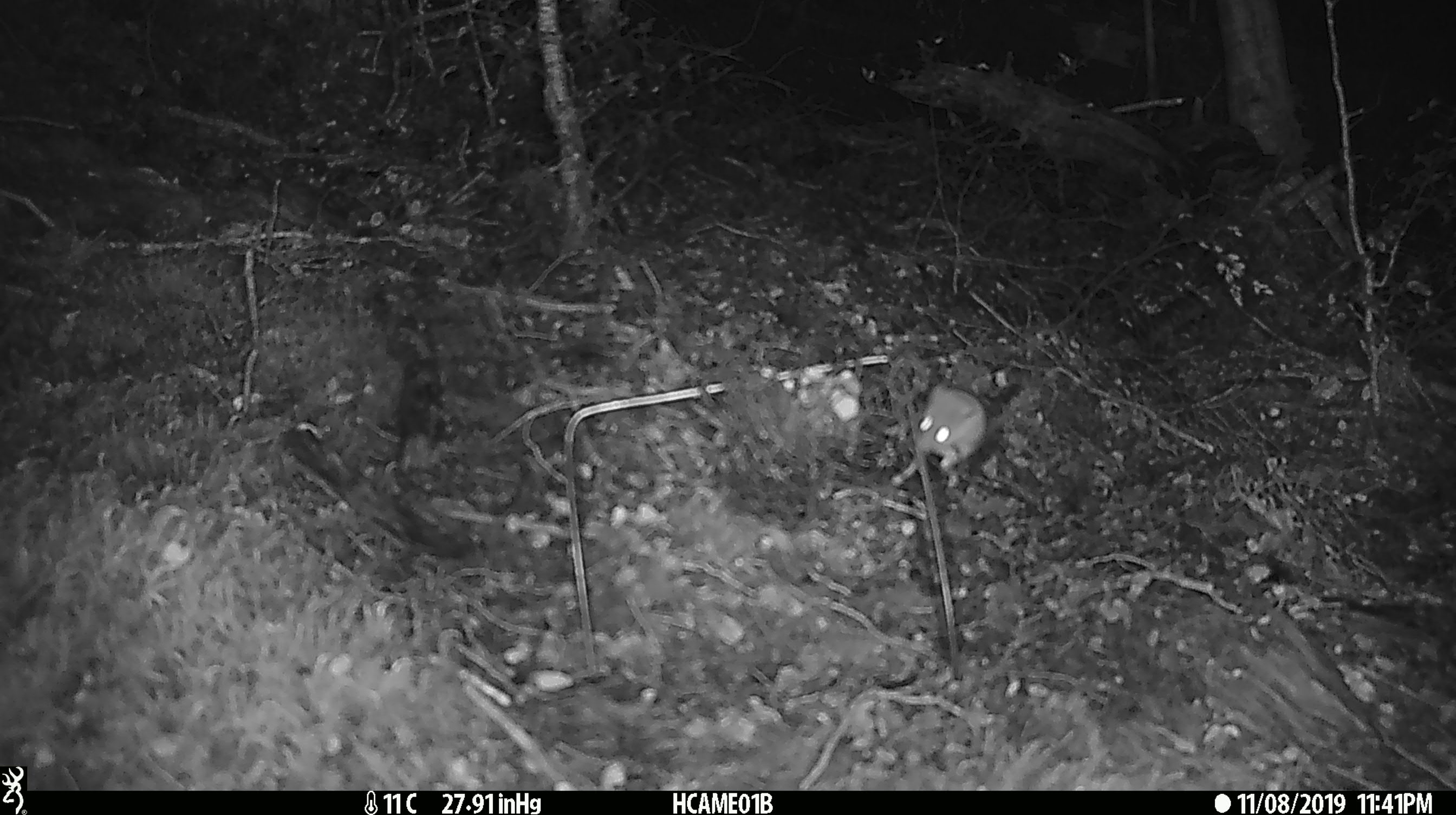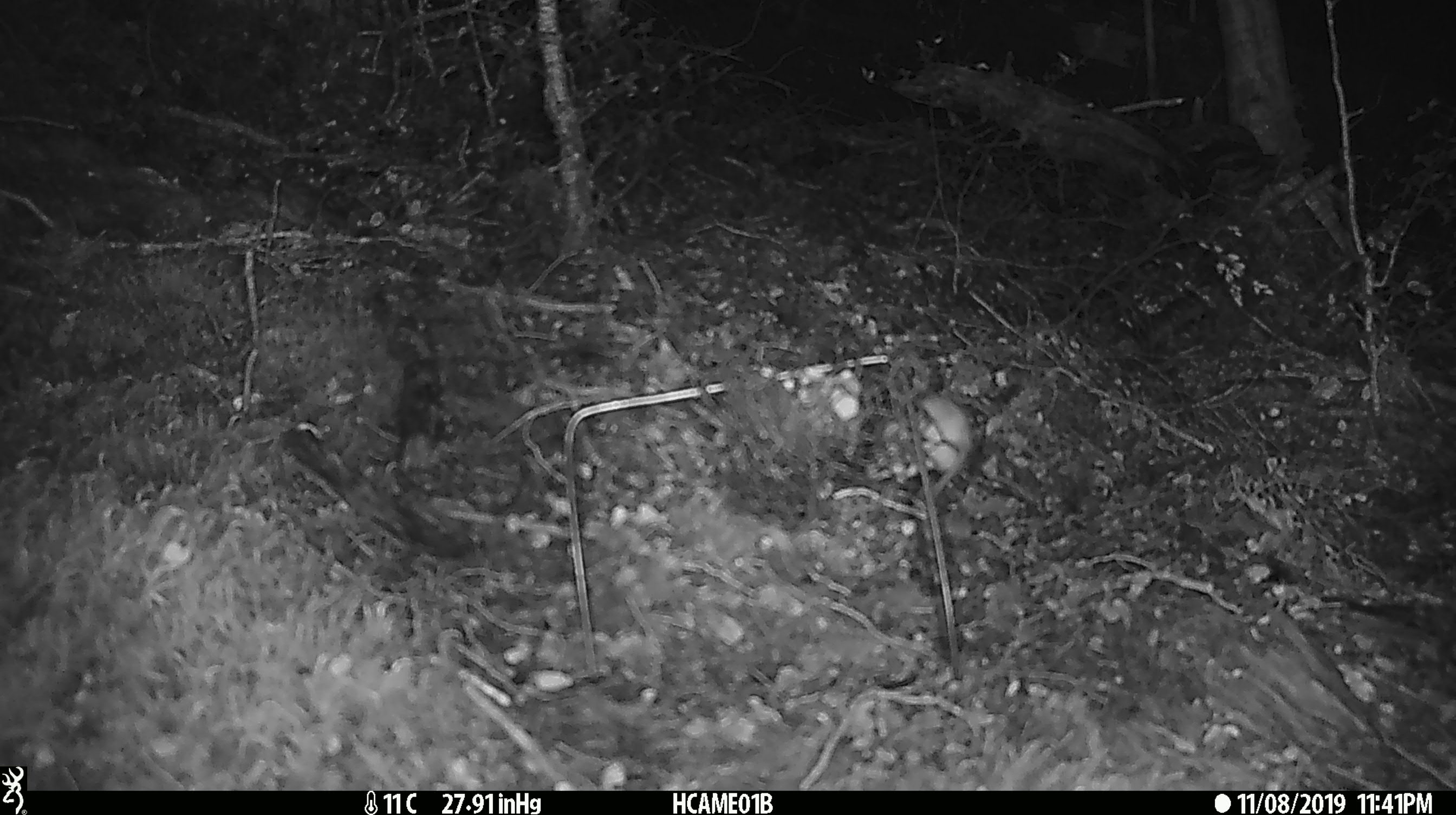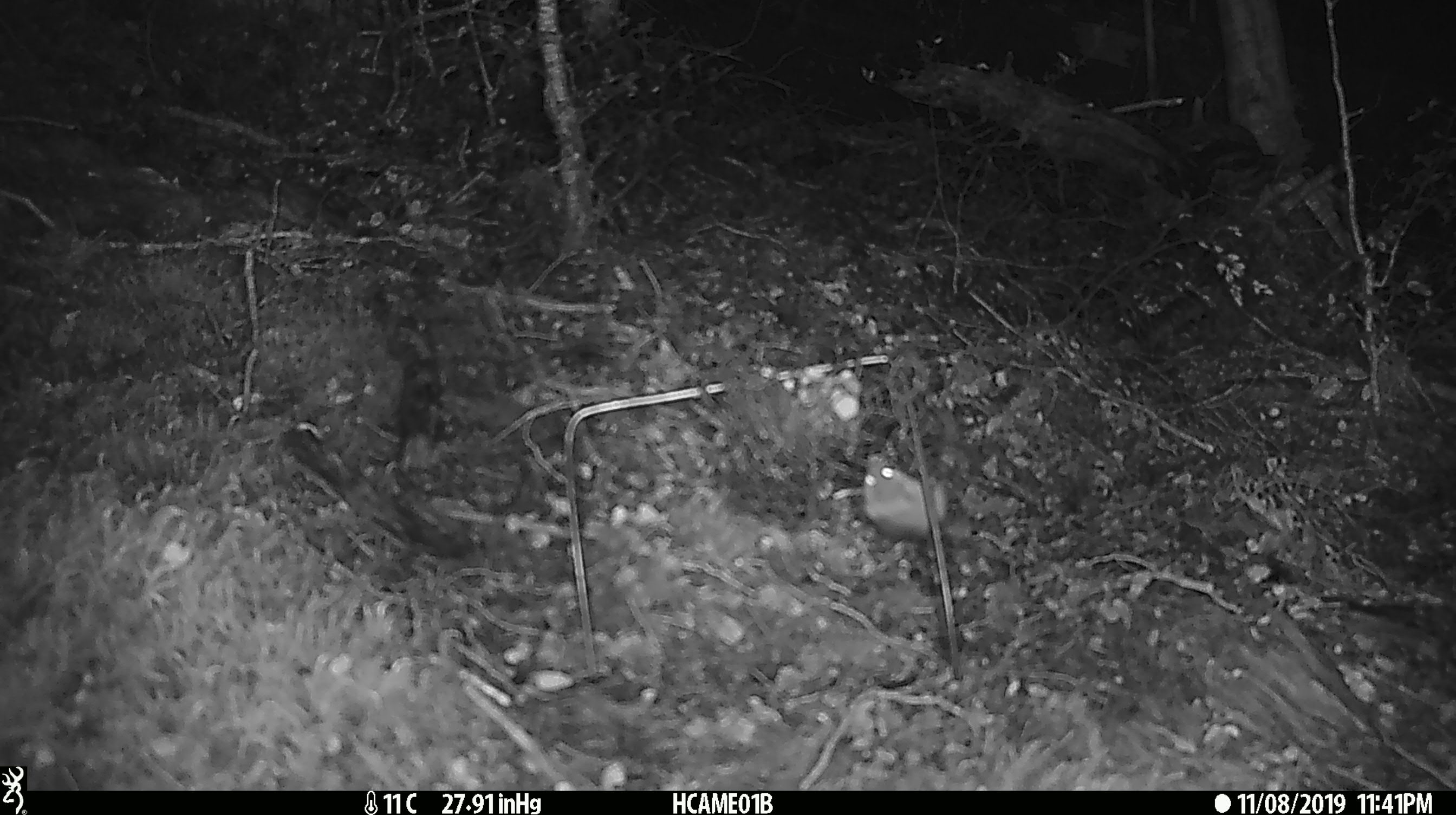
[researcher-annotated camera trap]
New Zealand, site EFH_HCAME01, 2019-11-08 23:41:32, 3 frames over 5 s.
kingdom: Animalia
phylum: Chordata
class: Mammalia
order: Rodentia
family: Muridae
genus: Mus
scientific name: Mus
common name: mouse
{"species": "mouse (Mus)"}